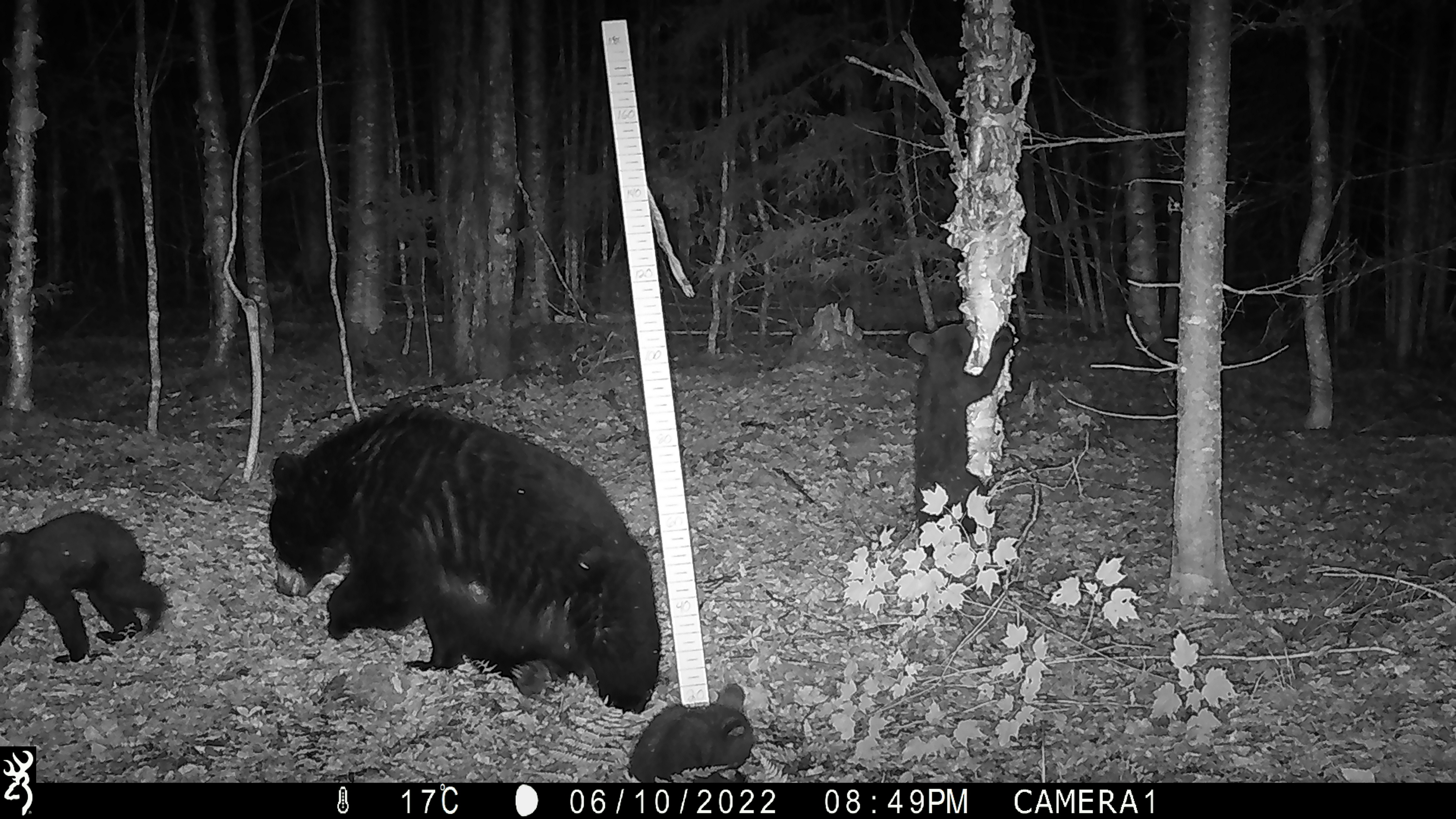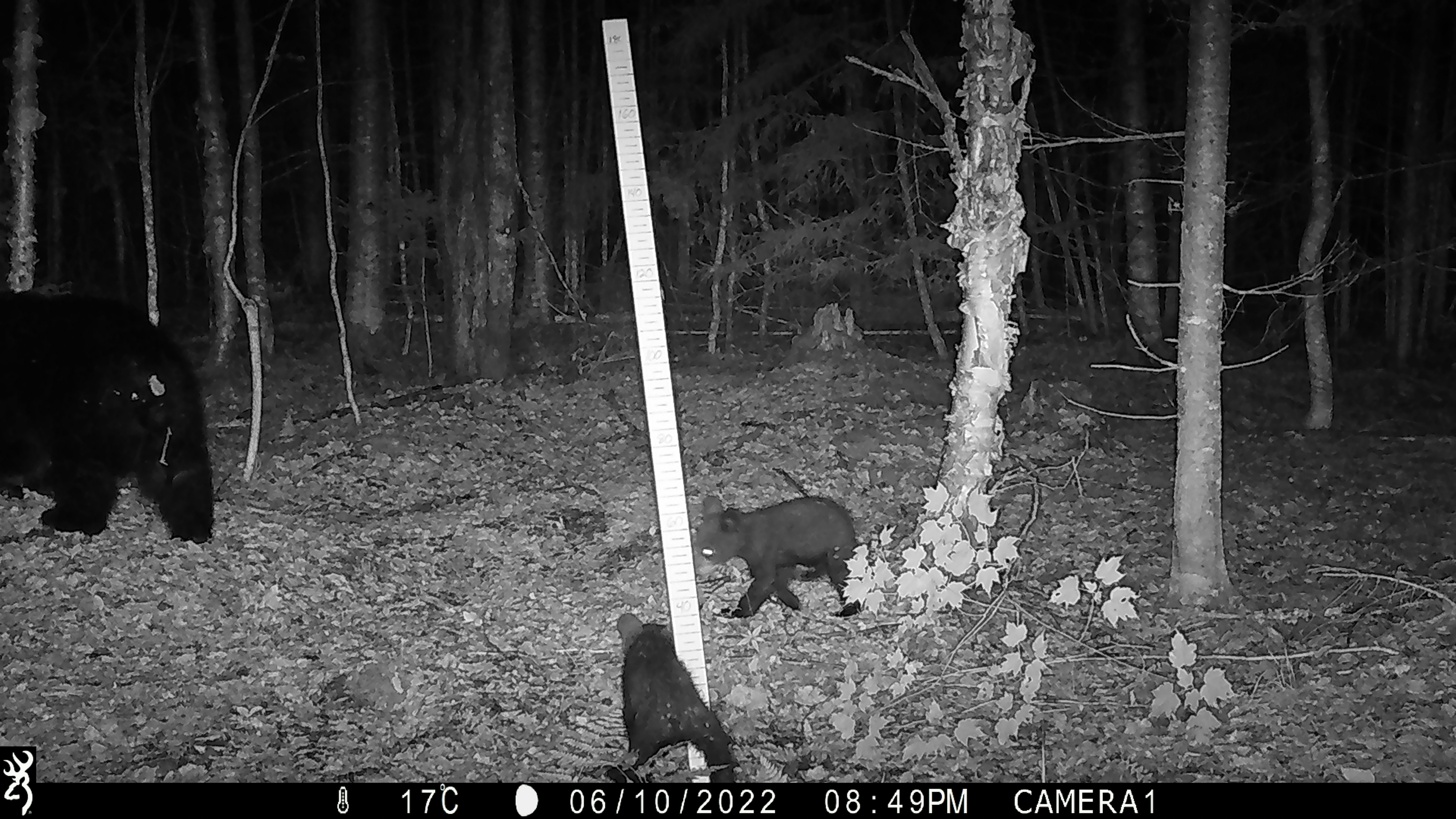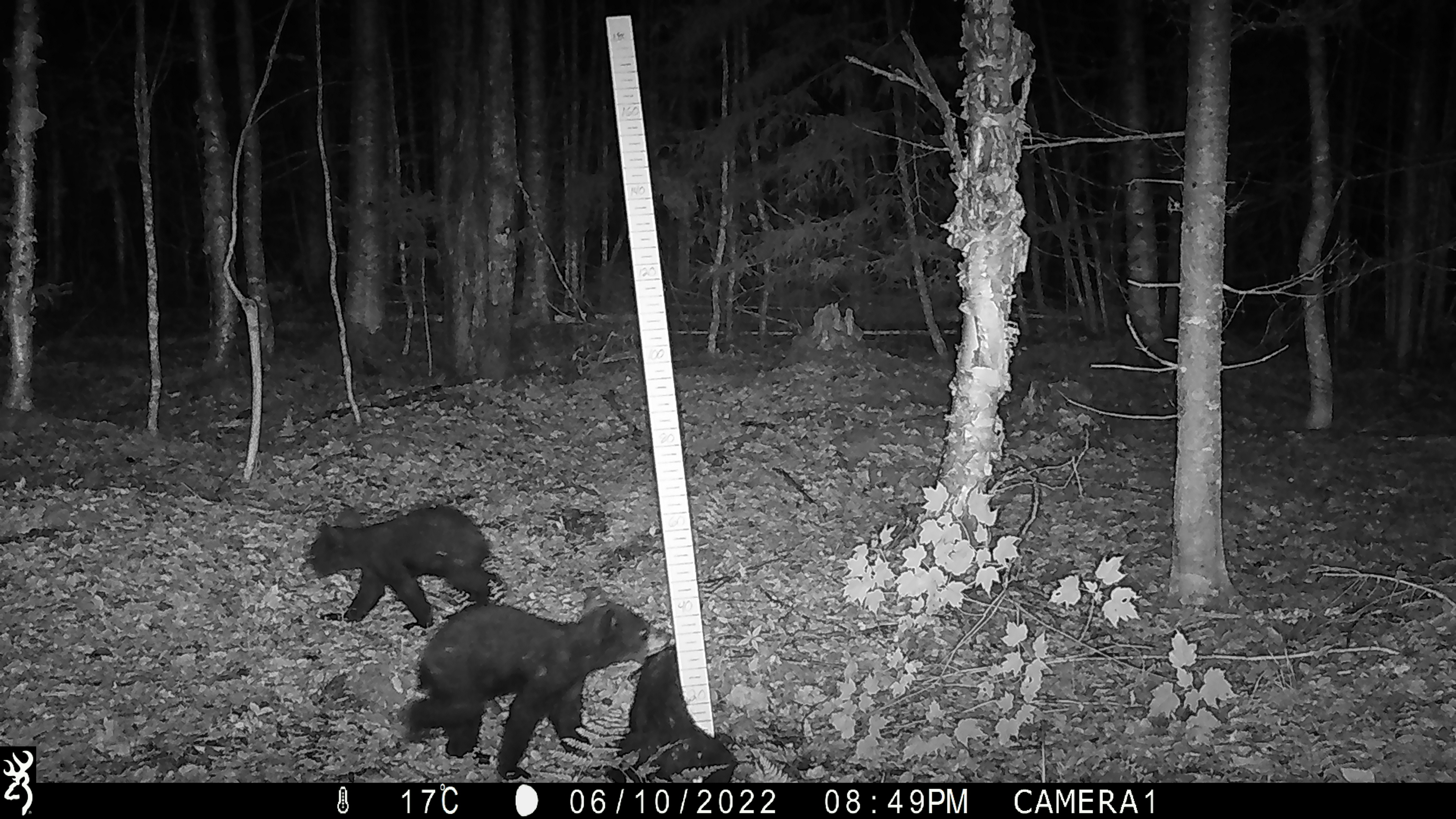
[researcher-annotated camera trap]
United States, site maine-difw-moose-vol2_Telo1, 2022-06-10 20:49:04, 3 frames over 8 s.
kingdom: Animalia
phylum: Chordata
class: Mammalia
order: Carnivora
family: Ursidae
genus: Ursus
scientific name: Ursus americanus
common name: black bear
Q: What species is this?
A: Black bear (Ursus americanus).